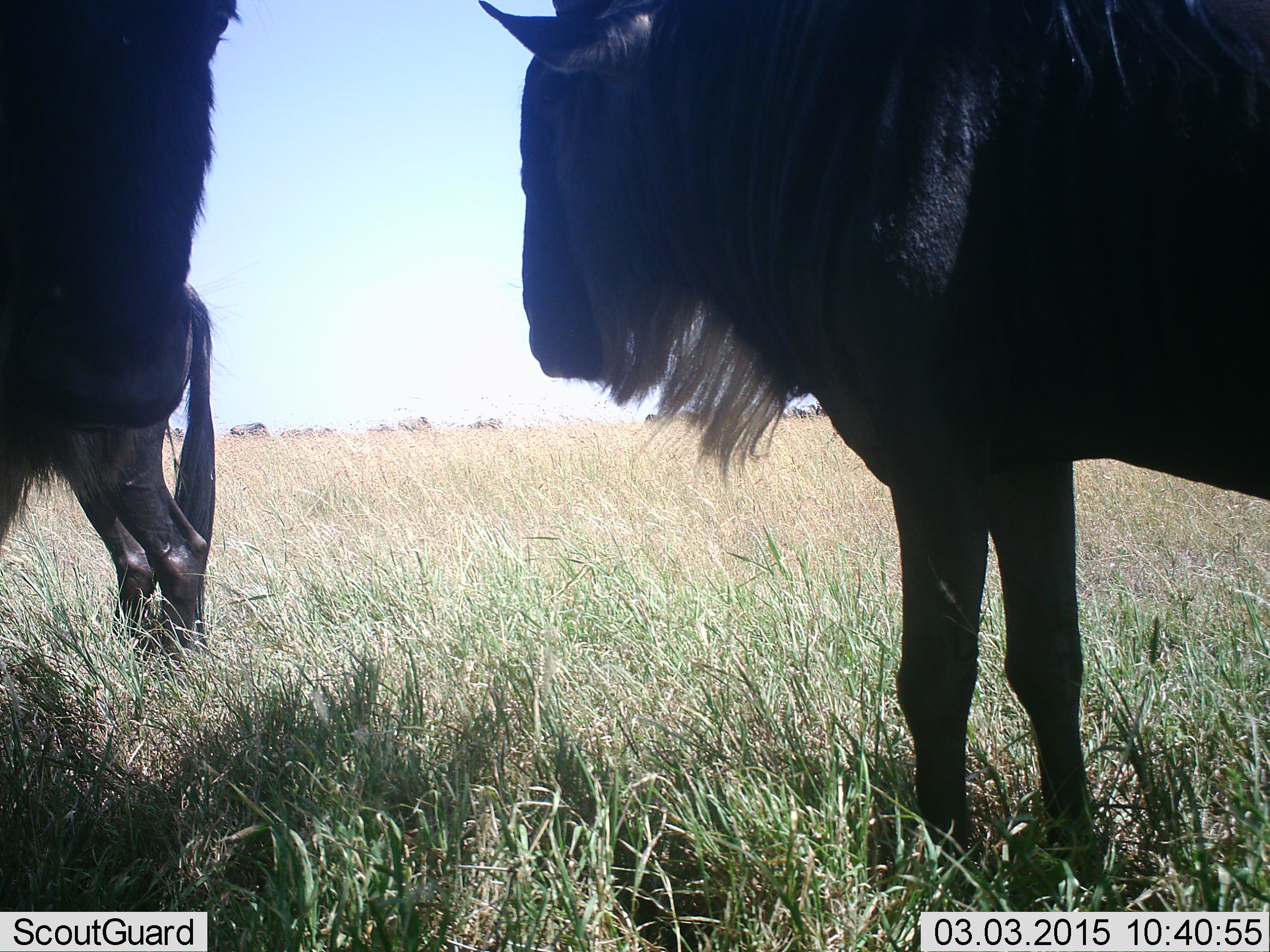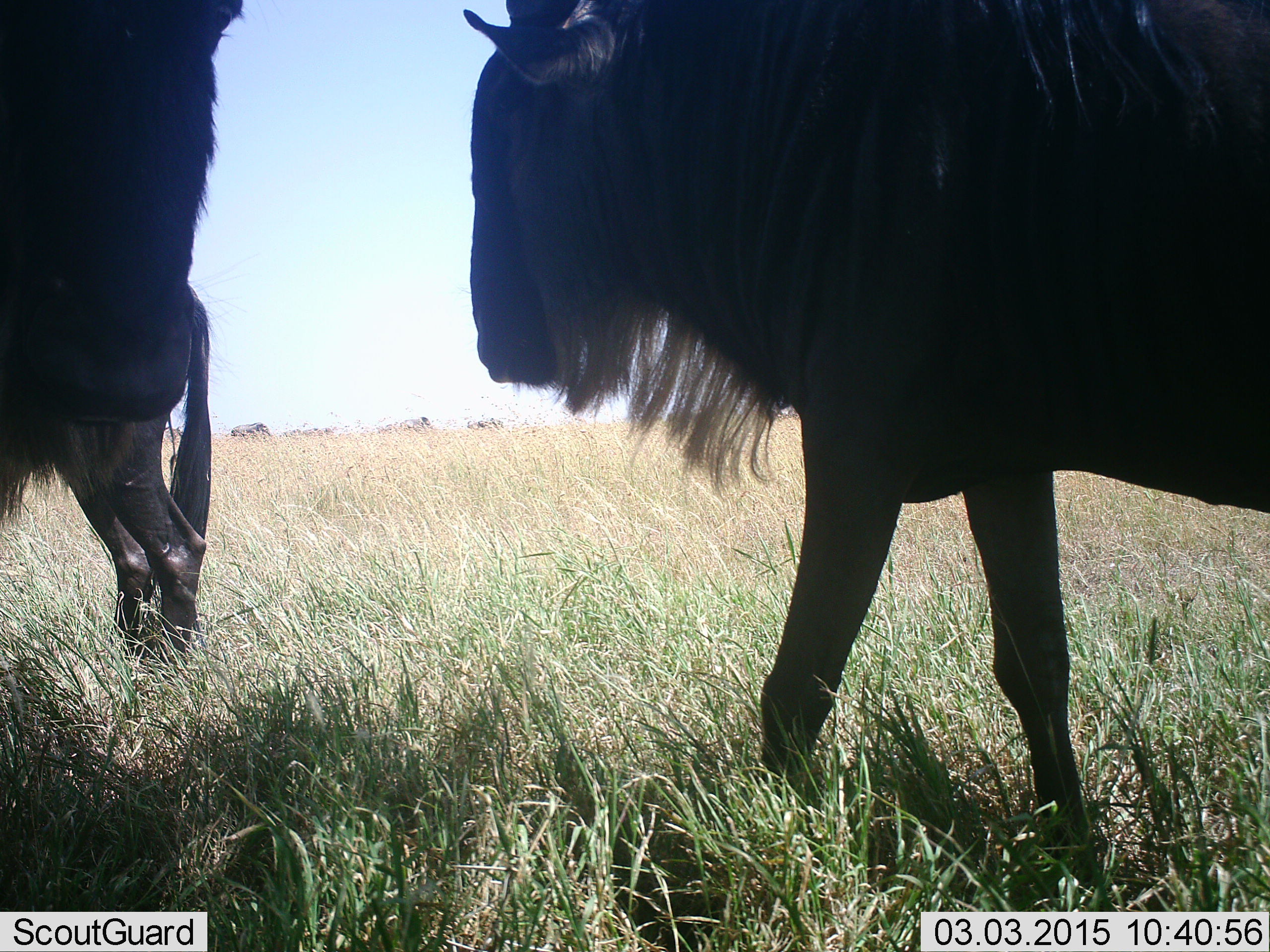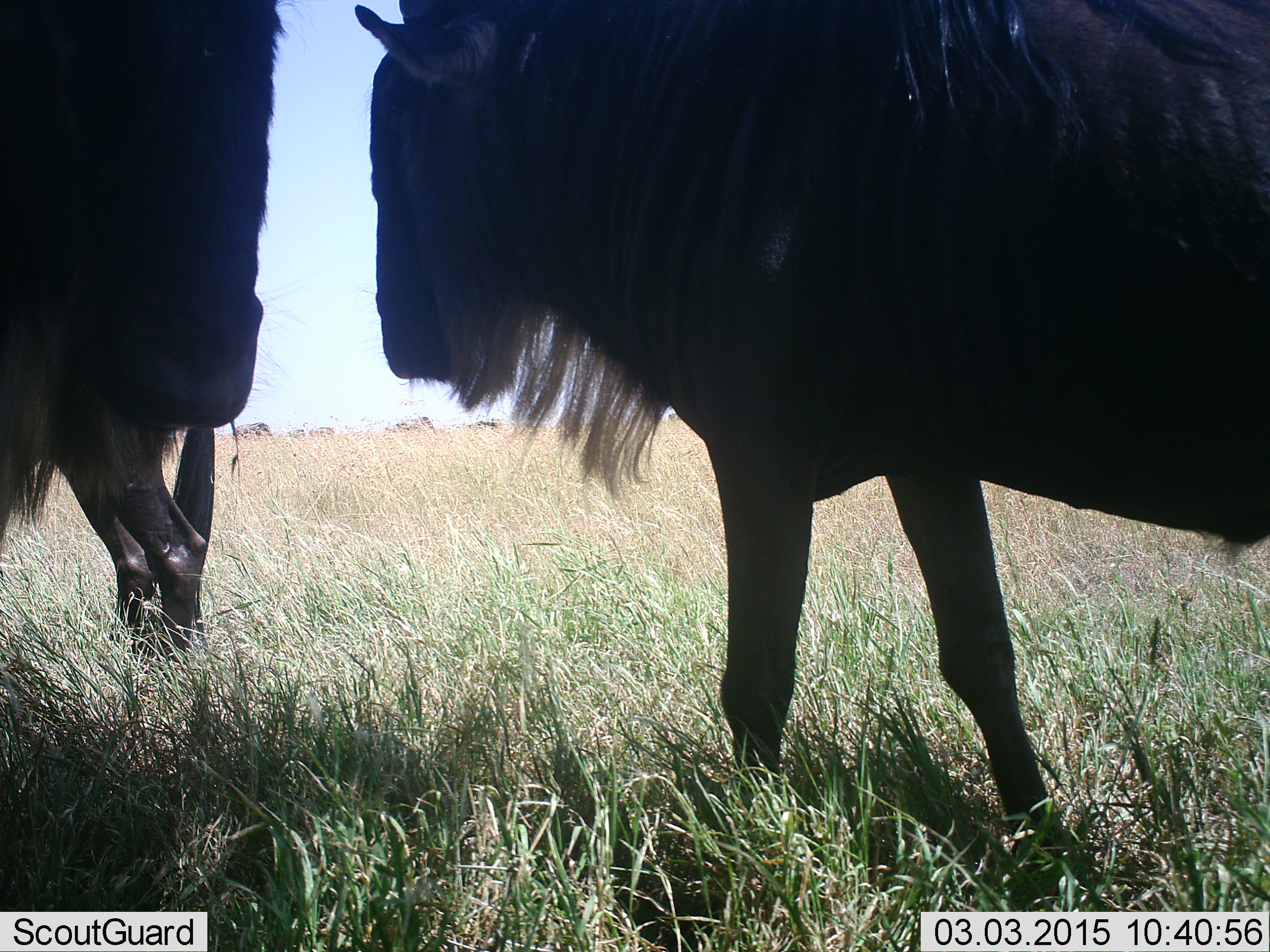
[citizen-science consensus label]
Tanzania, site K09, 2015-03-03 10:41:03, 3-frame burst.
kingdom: Animalia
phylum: Chordata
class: Mammalia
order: Artiodactyla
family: Bovidae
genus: Connochaetes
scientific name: Connochaetes taurinus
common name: blue wildebeest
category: wildebeest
Wildebeest (blue wildebeest) (Connochaetes taurinus), count 3. Behavior (volunteer vote fractions): standing 60%, resting 0%, moving 70%, interacting 0%. Young present (vote fraction): 10%. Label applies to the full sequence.